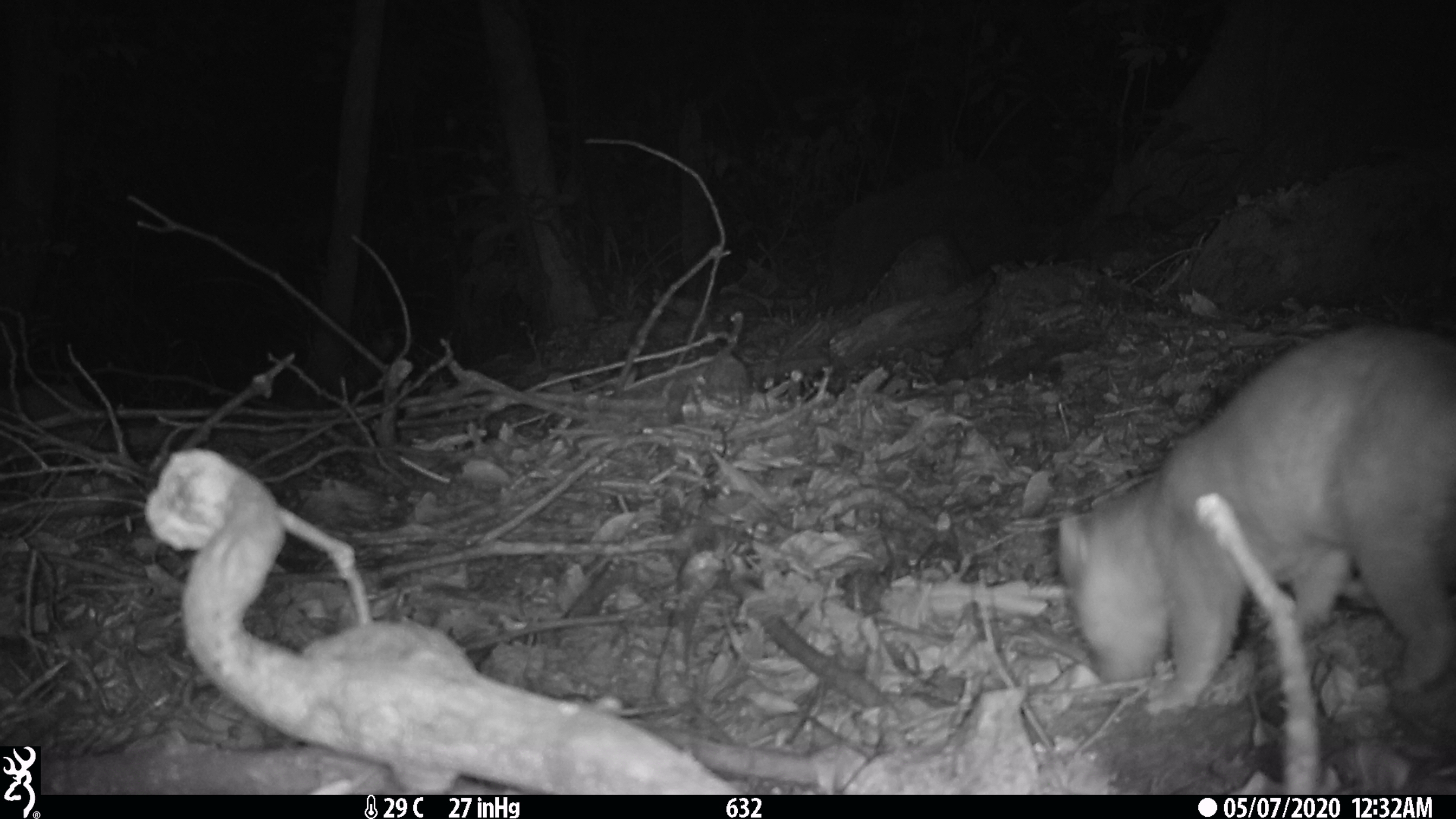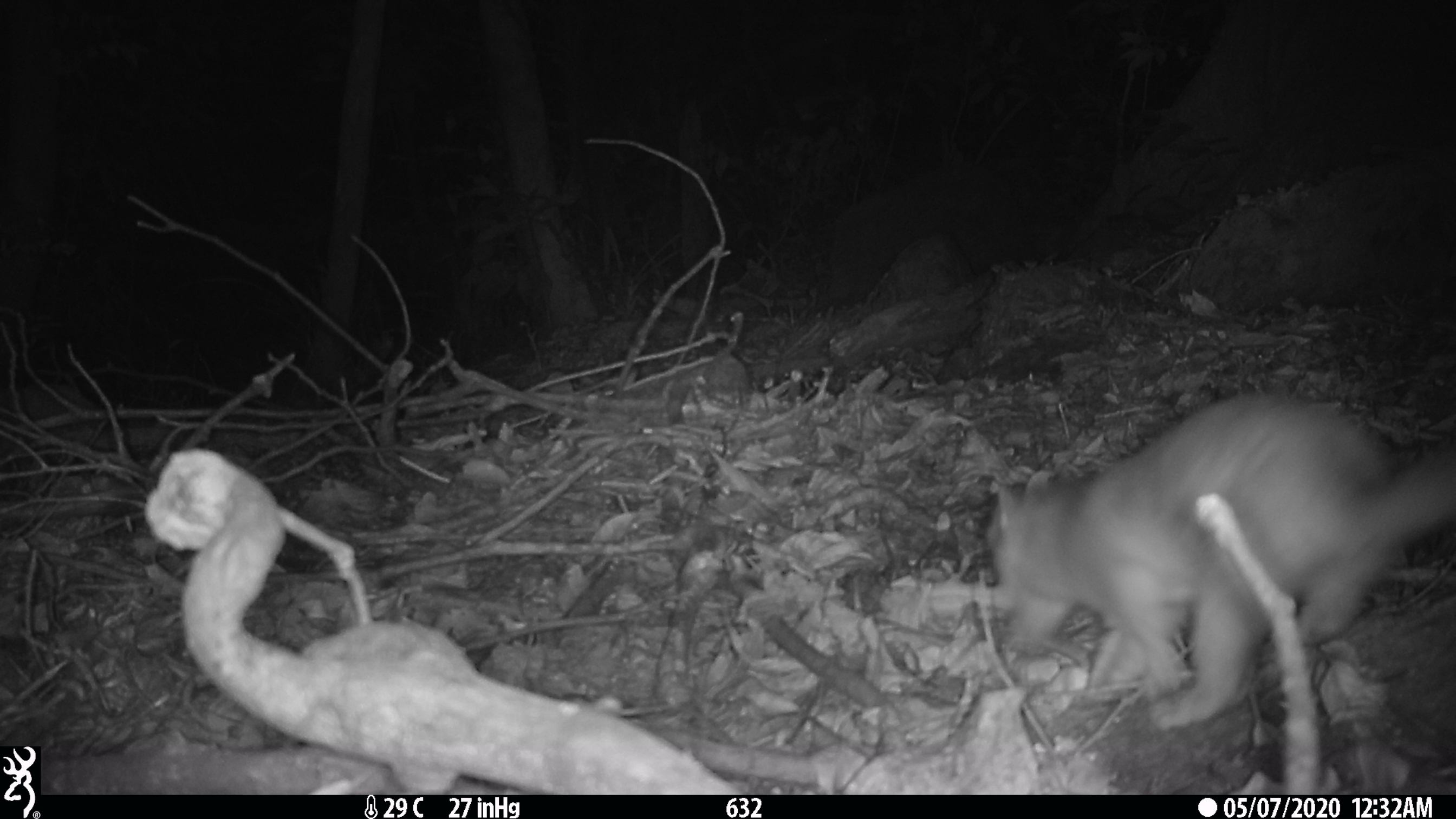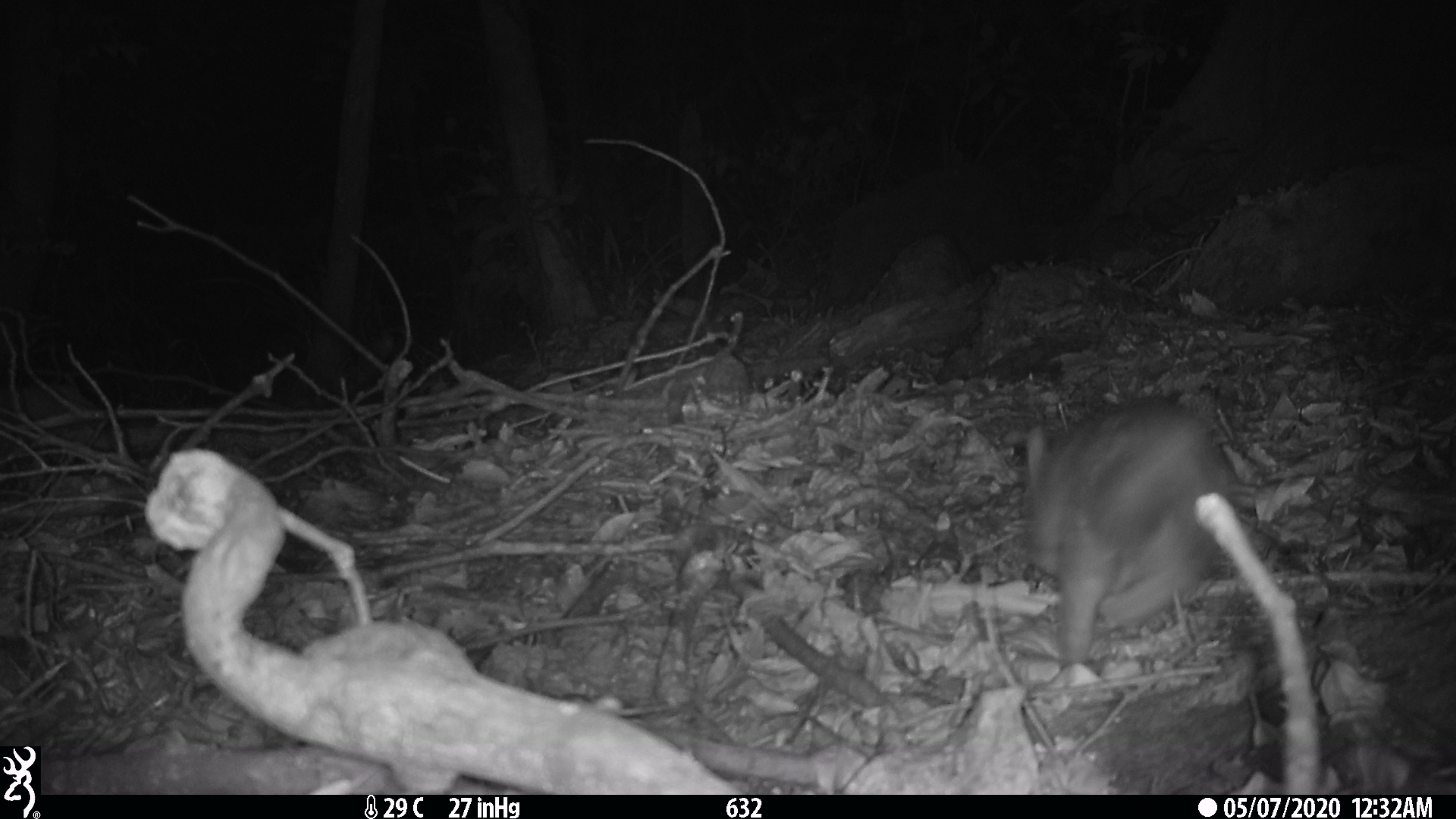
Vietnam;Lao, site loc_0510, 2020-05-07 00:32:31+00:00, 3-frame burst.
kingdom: Animalia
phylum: Chordata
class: Mammalia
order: Carnivora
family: Mustelidae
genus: Melogale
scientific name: Melogale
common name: ferret badger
Ferret badger (Melogale). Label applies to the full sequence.